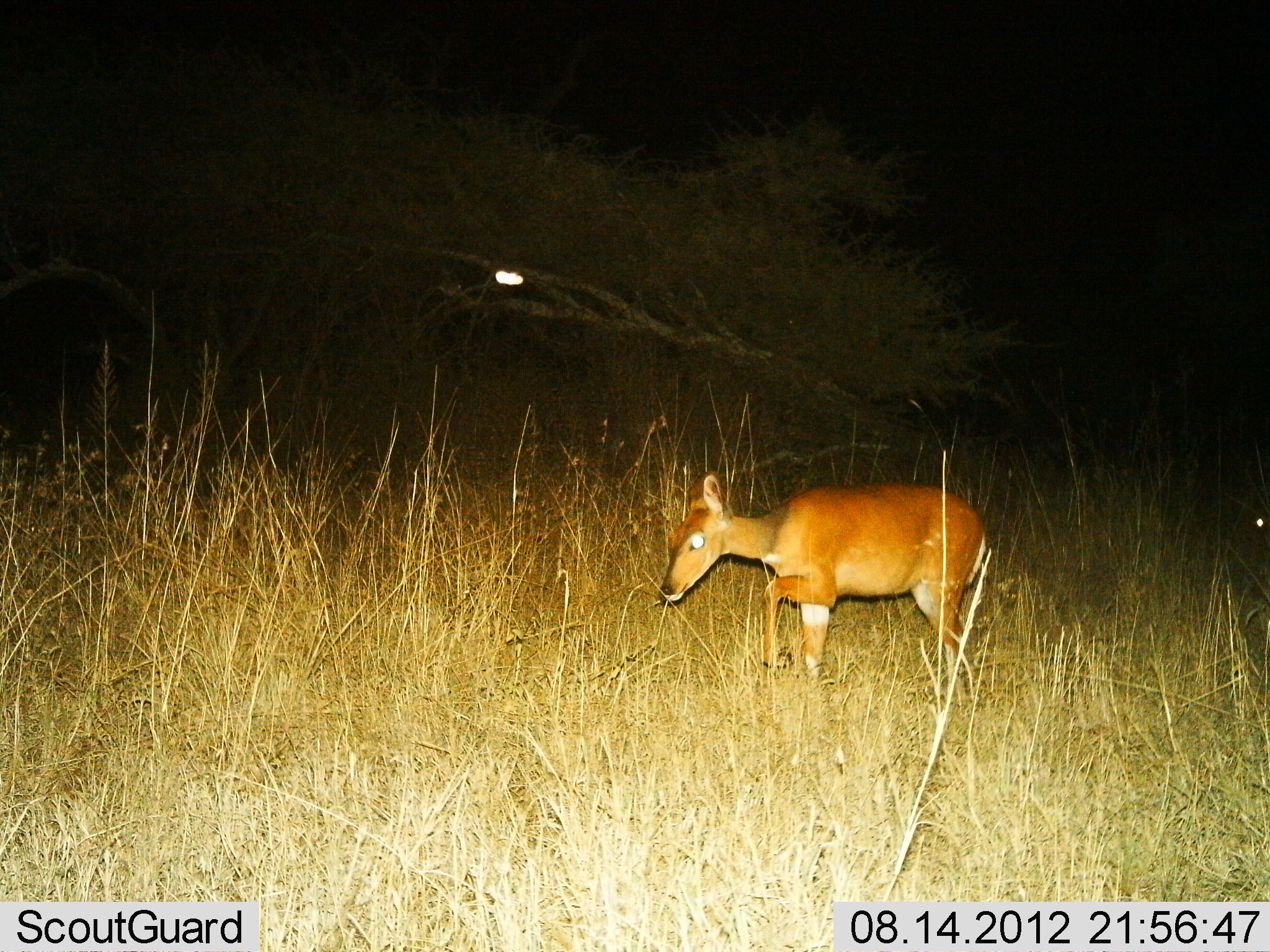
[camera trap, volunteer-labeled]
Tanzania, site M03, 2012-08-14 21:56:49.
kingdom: Animalia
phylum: Chordata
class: Mammalia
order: Artiodactyla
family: Bovidae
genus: Redunca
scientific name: Redunca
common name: reedbuck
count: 1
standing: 20%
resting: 0%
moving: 80%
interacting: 0%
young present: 0%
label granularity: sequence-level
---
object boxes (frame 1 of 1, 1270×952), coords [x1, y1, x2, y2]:
animal: [658, 470, 992, 712]